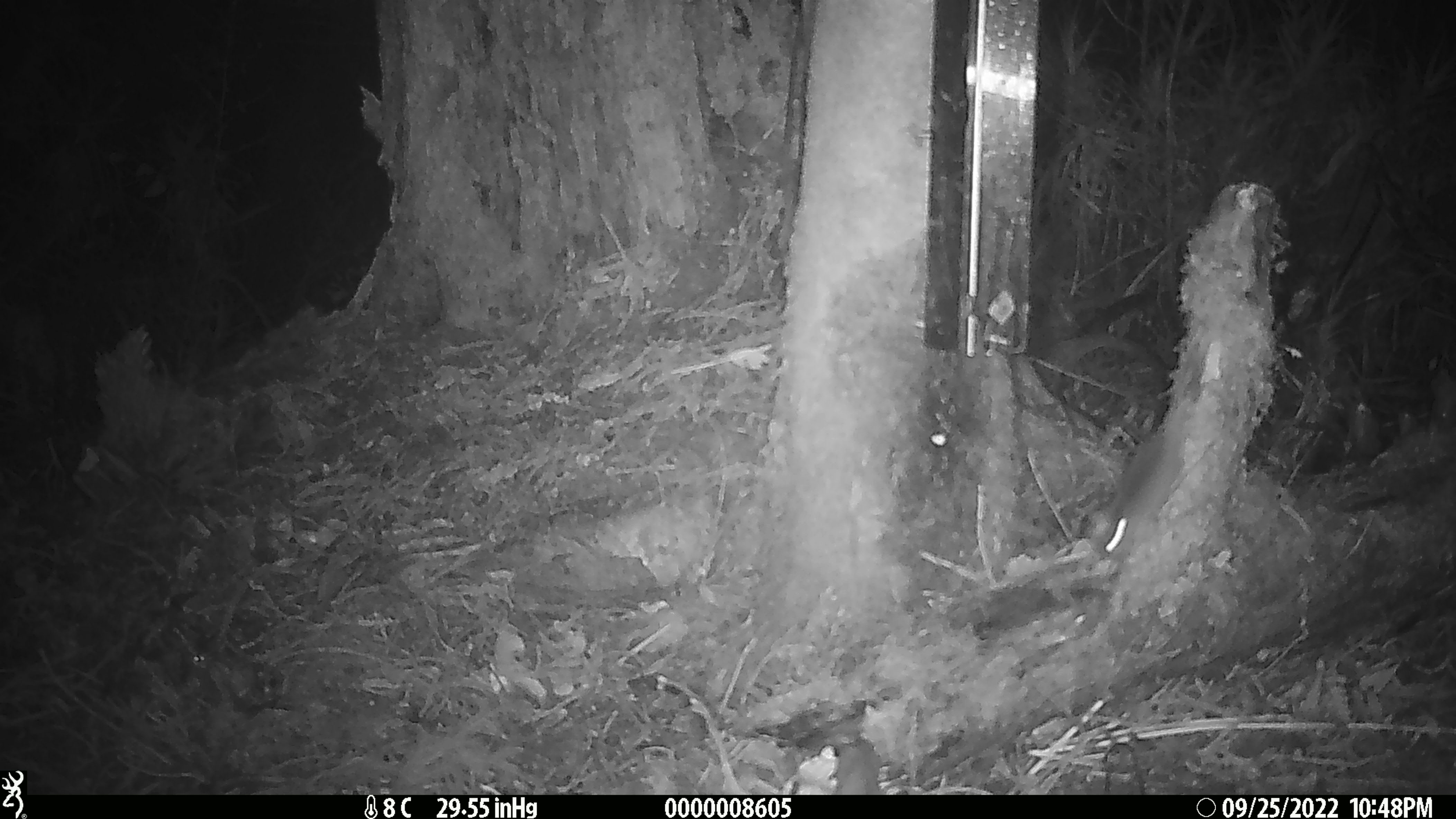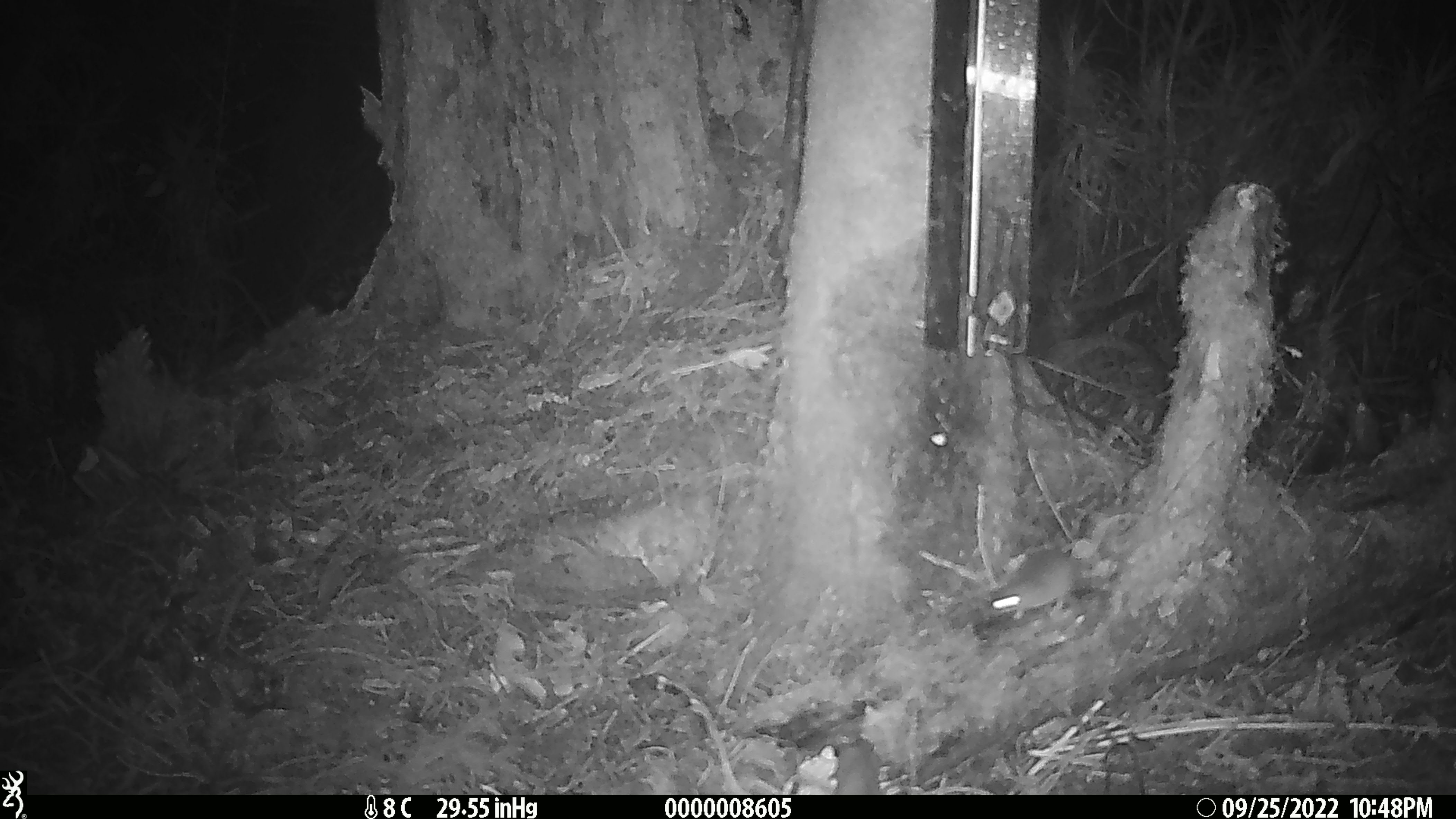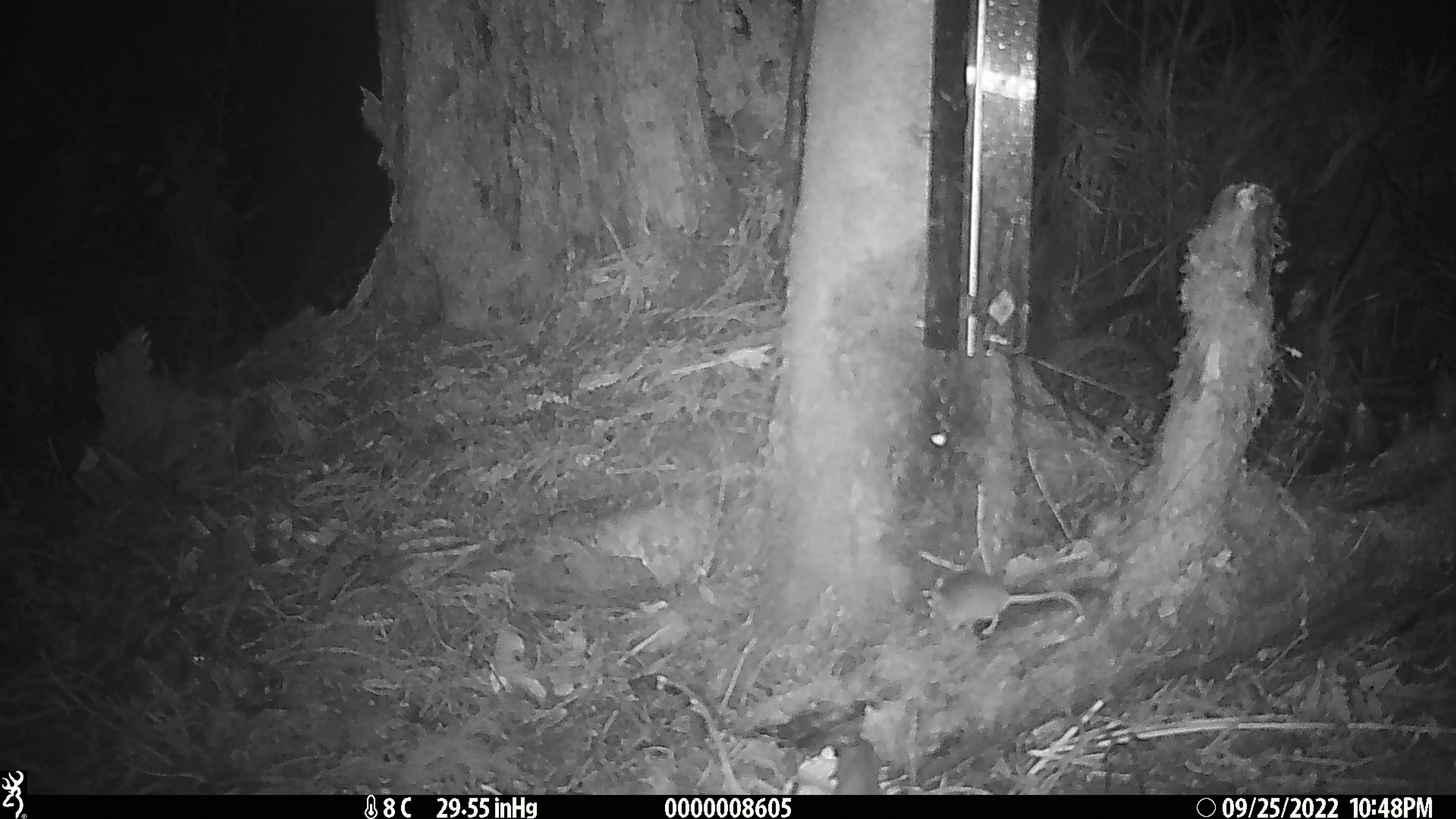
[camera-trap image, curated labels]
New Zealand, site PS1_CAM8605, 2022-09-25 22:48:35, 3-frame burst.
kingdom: Animalia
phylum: Chordata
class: Mammalia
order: Rodentia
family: Muridae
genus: Mus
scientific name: Mus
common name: mouse